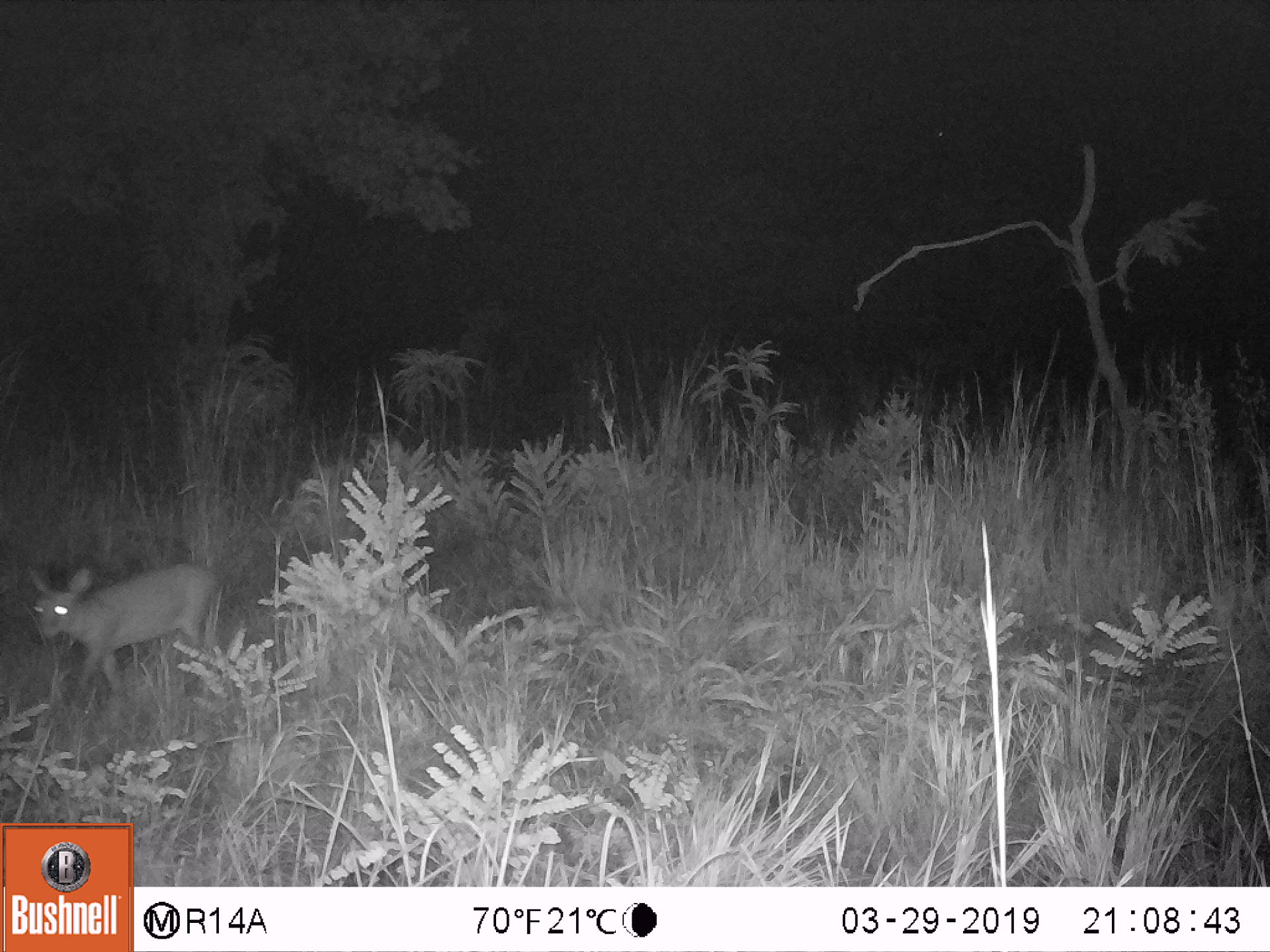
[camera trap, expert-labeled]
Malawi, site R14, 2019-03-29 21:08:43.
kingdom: Animalia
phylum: Chordata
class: Mammalia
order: Artiodactyla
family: Bovidae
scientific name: Antilopinae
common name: small antelope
Small antelope (Antilopinae), count 1.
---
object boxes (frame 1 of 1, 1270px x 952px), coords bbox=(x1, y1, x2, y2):
small antelope: bbox=(18, 544, 231, 713)